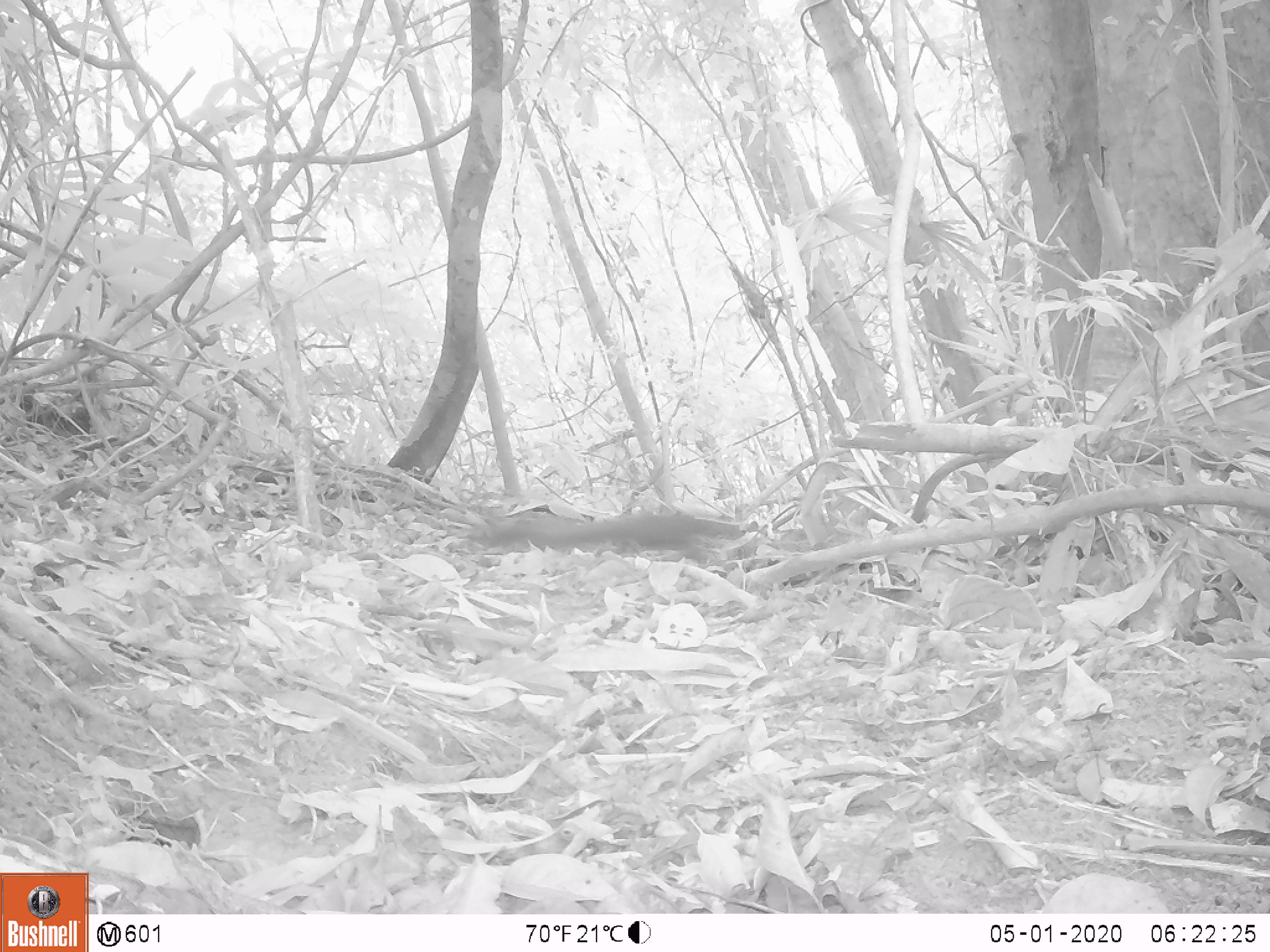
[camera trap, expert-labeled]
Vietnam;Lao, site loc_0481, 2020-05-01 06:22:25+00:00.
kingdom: Animalia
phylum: Chordata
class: Mammalia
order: Rodentia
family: Sciuridae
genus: Sciurus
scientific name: Sciurus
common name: squirrel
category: unidentified squirrel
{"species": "unidentified squirrel (squirrel) (Sciurus)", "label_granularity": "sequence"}